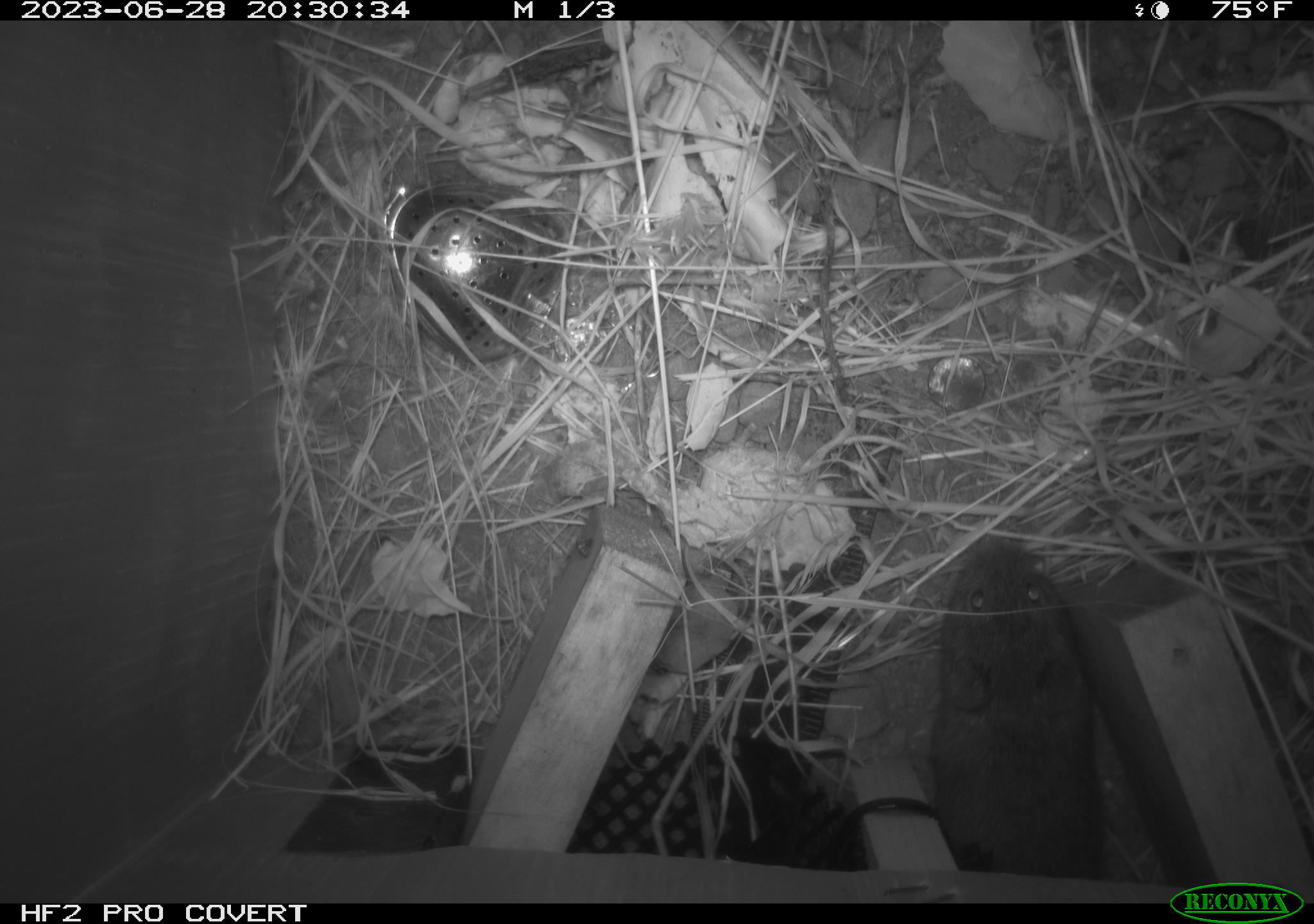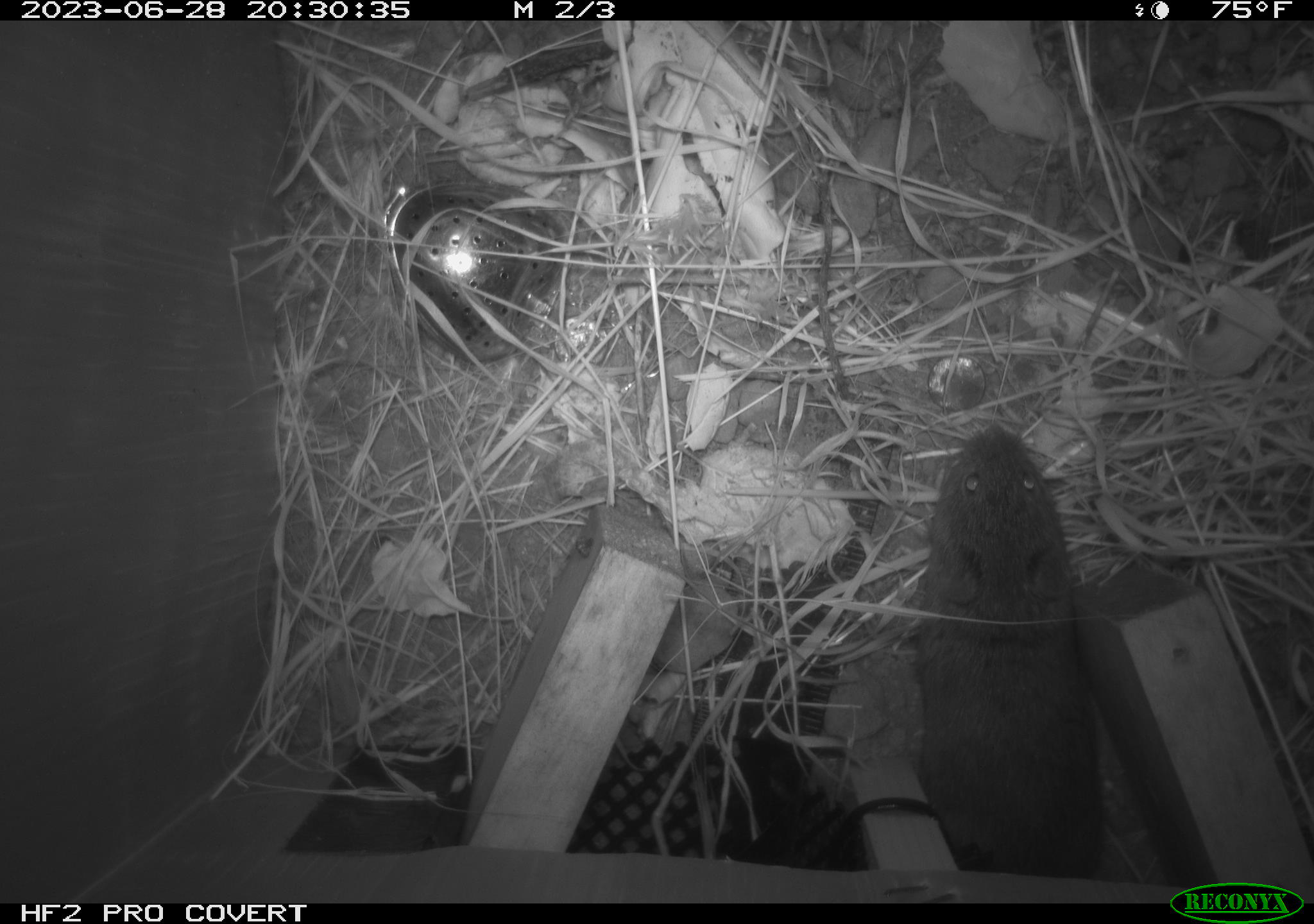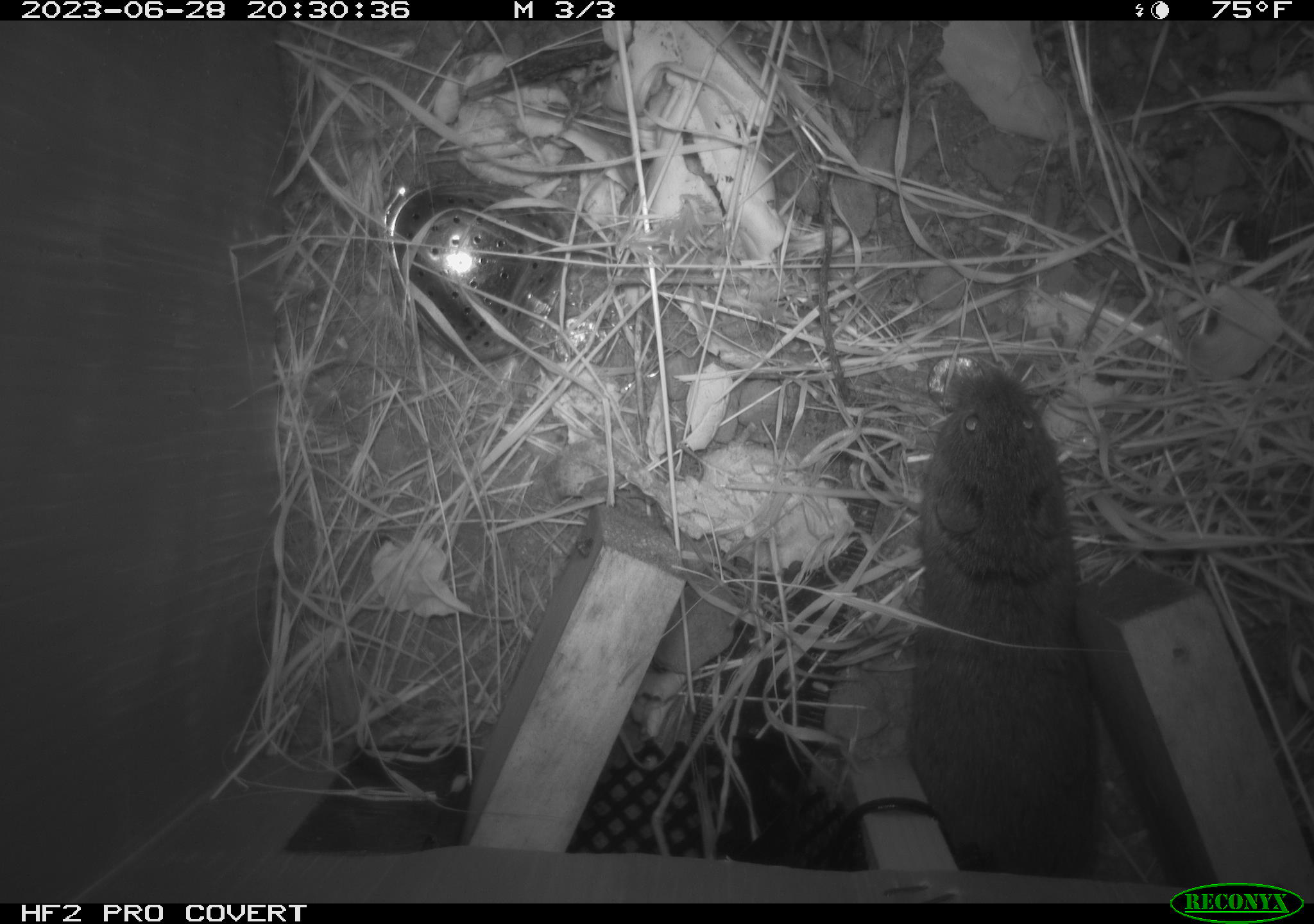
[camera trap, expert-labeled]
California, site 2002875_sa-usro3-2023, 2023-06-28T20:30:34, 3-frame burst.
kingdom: Animalia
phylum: Chordata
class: Mammalia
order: Rodentia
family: Cricetidae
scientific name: Arvicolinae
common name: voles, lemmings, and muskrats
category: arvicolinae subfamily